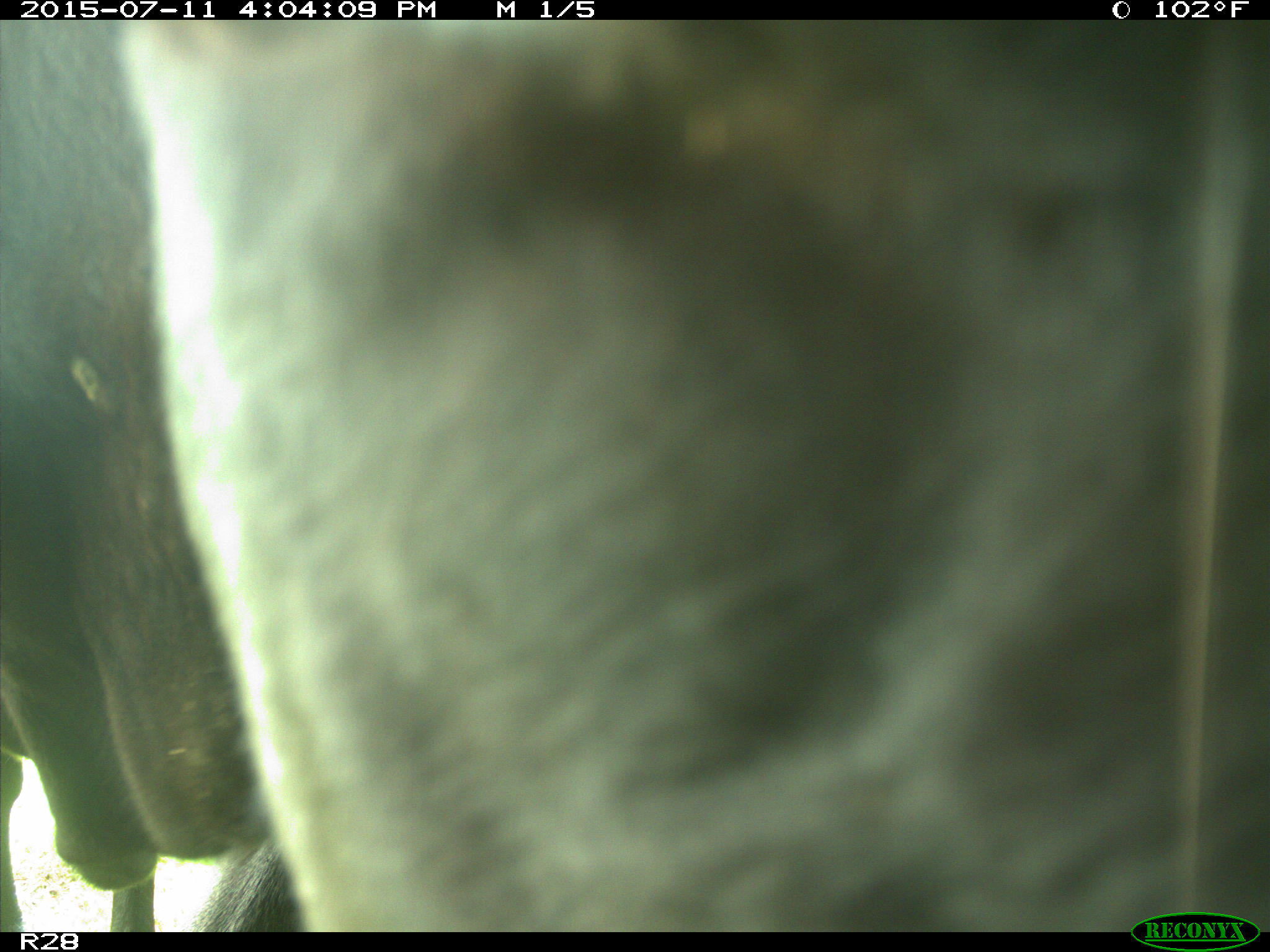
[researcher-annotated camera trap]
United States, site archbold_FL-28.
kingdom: Animalia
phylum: Chordata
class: Mammalia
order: Artiodactyla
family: Bovidae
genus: Bos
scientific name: Bos taurus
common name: domestic cow